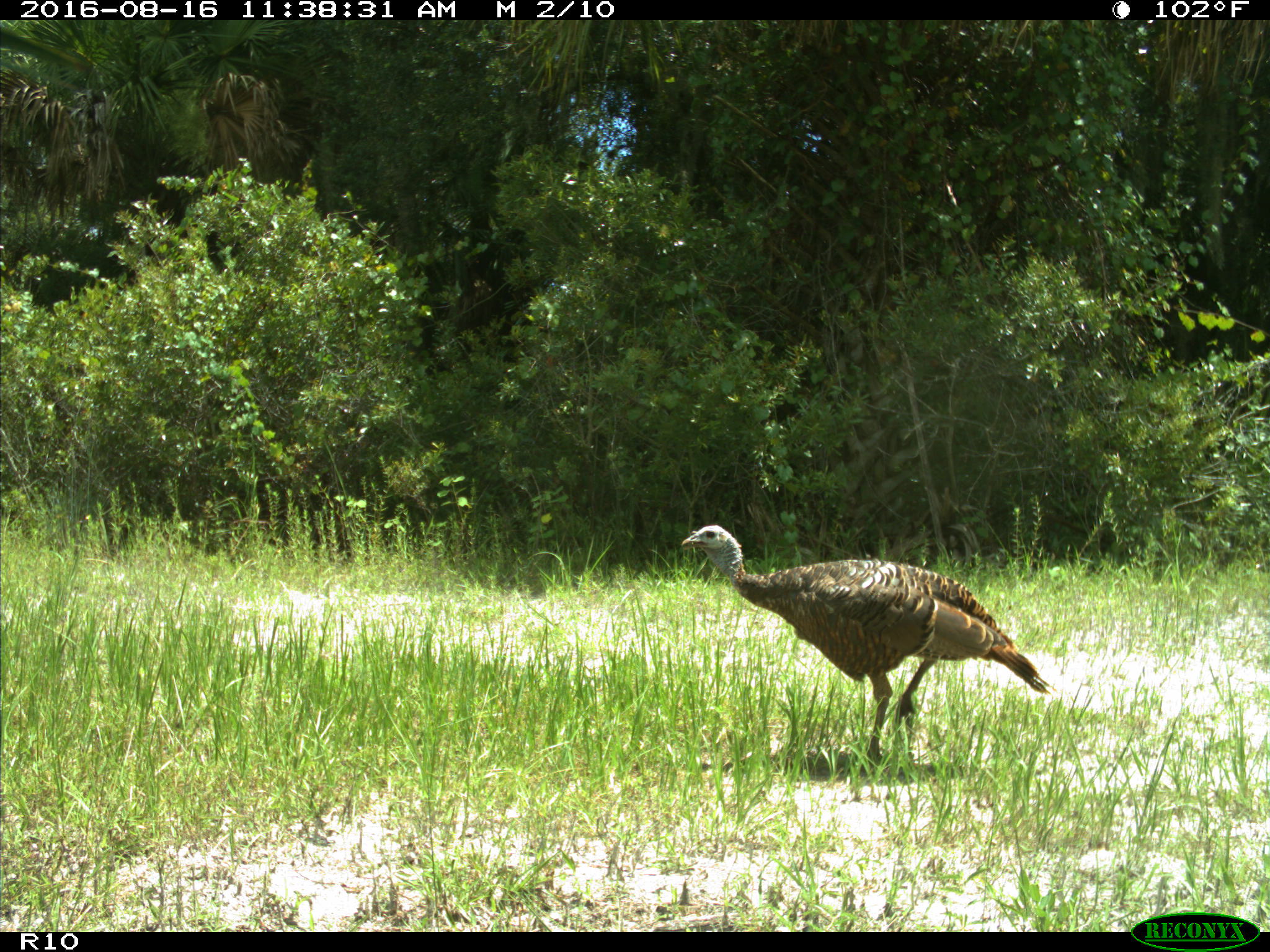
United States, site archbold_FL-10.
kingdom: Animalia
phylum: Chordata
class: Aves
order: Galliformes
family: Phasianidae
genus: Meleagris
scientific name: Meleagris gallopavo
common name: wild turkey